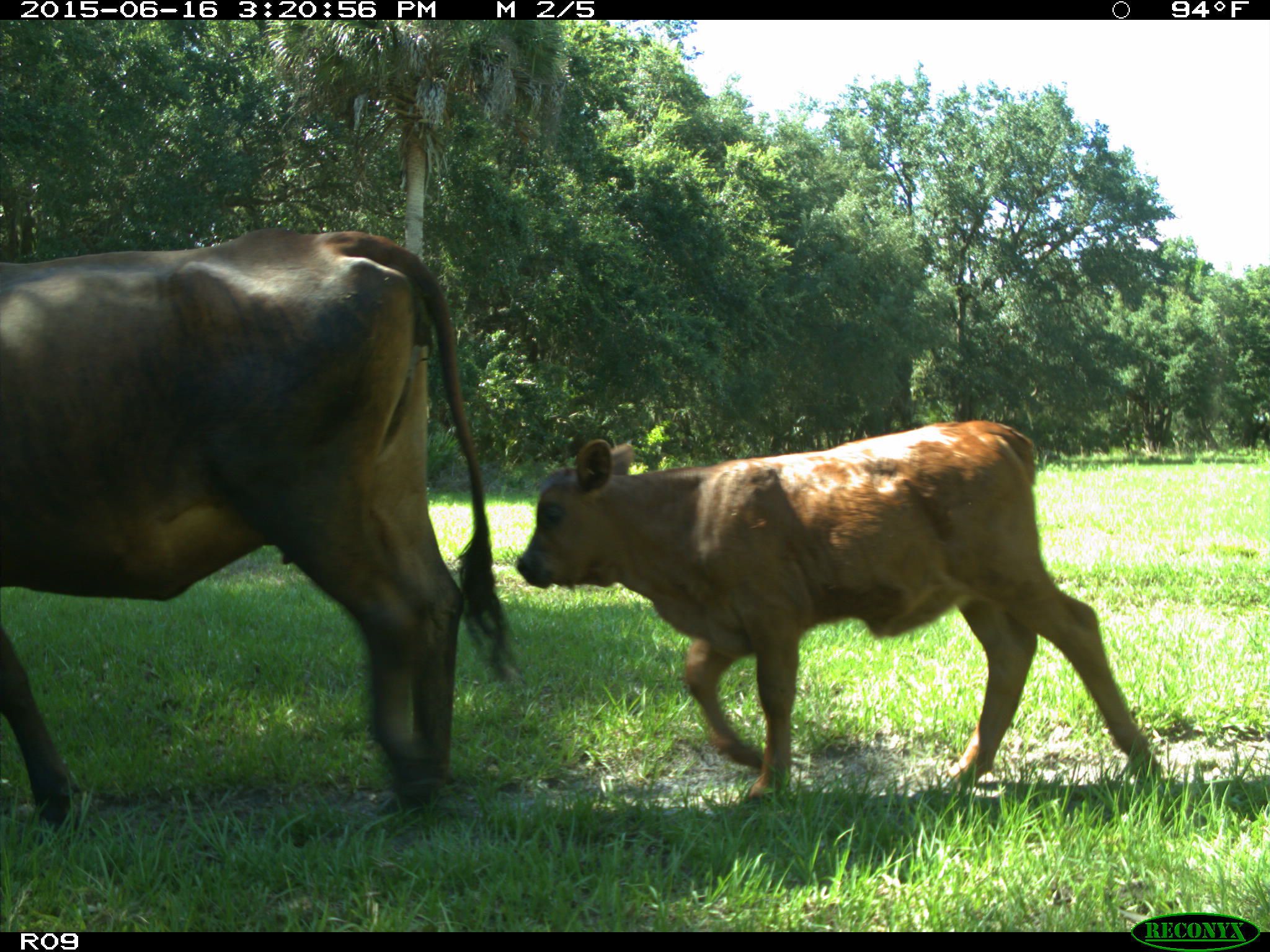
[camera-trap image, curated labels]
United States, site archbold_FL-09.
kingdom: Animalia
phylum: Chordata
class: Mammalia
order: Artiodactyla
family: Bovidae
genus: Bos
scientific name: Bos taurus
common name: domestic cow